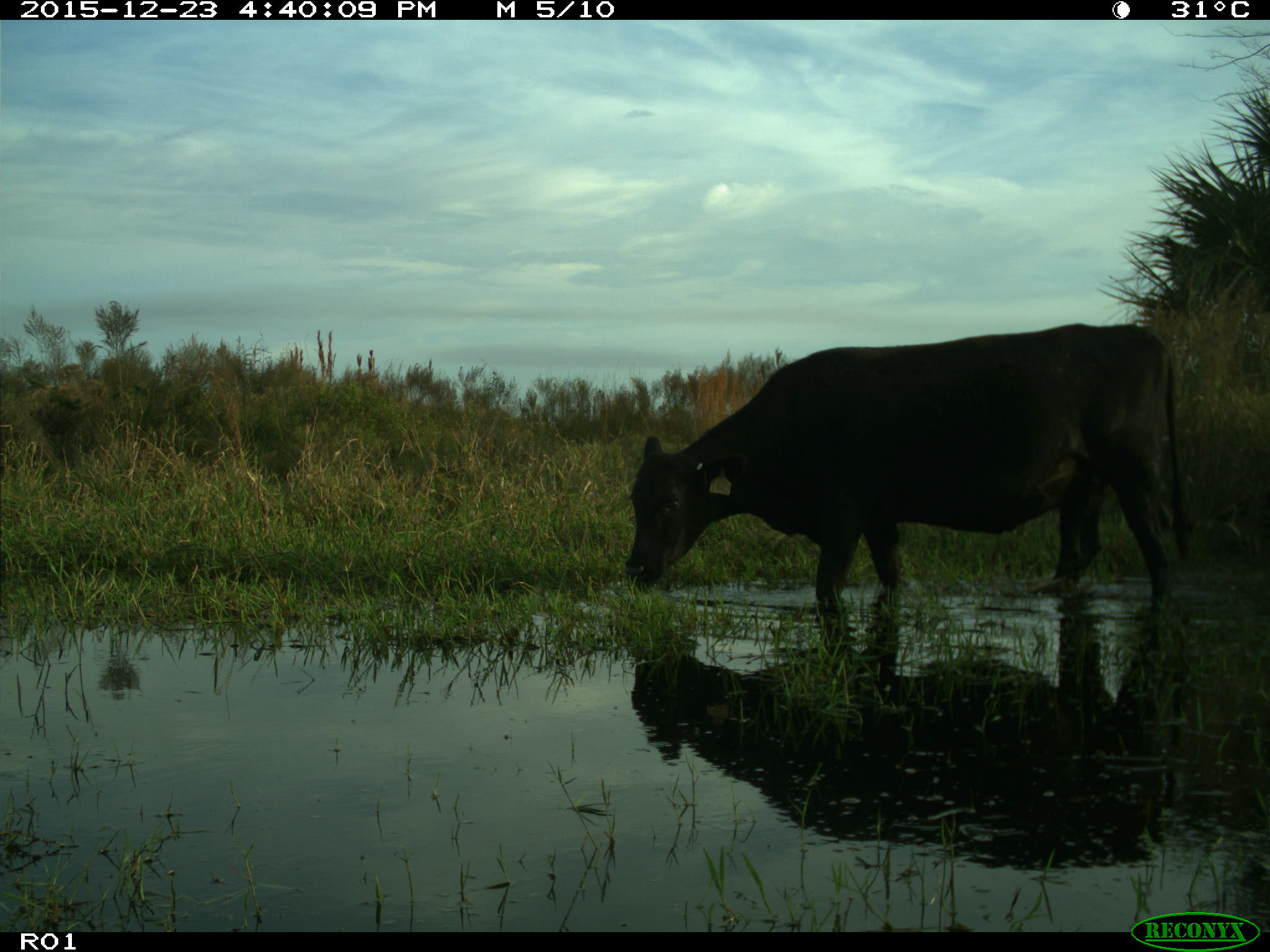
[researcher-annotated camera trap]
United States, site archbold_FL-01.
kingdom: Animalia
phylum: Chordata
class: Mammalia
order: Artiodactyla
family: Bovidae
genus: Bos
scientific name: Bos taurus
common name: domestic cow